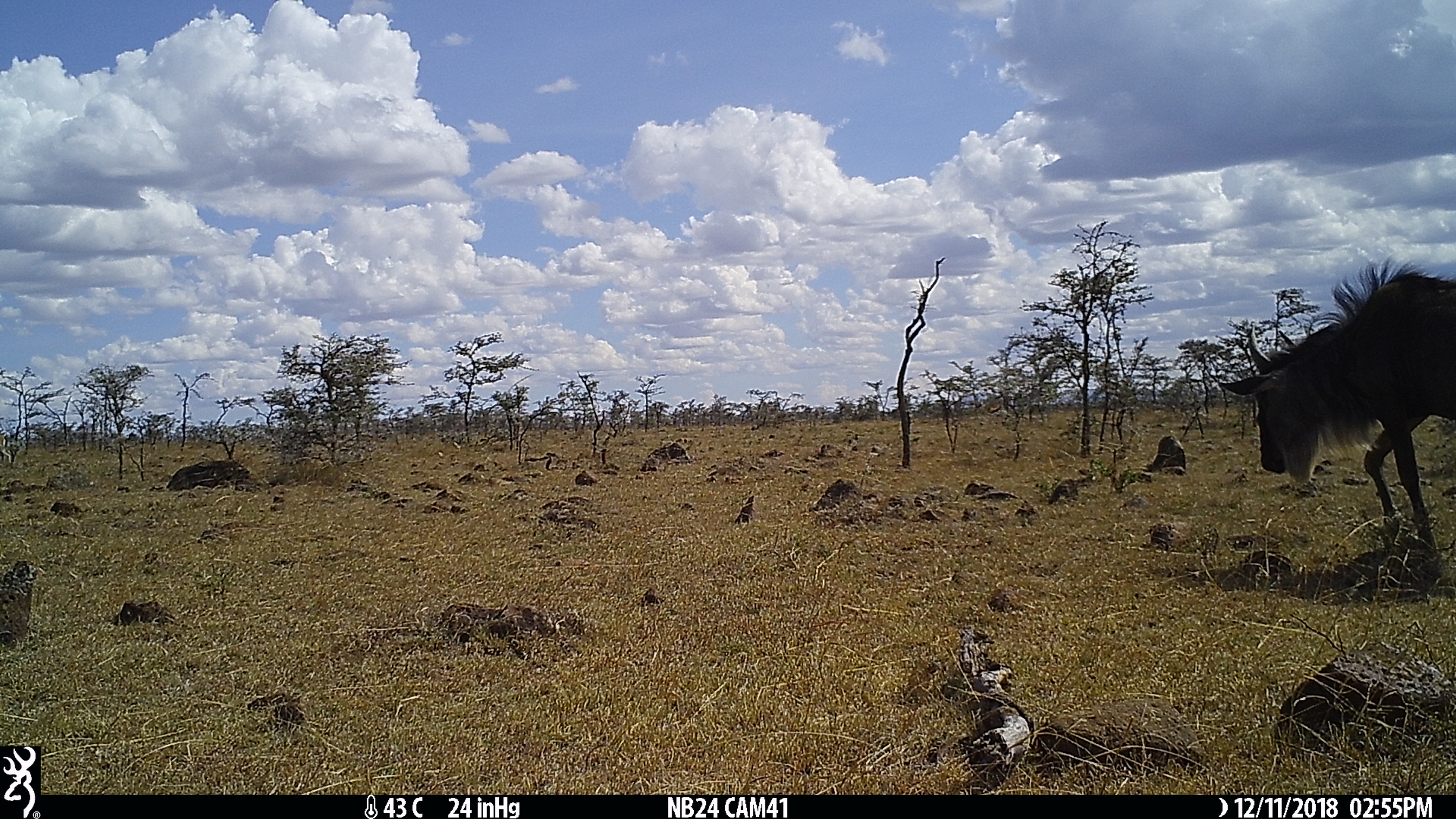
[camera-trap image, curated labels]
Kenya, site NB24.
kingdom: Animalia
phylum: Chordata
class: Mammalia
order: Artiodactyla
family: Bovidae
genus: Connochaetes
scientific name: Connochaetes taurinus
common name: blue wildebeest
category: wildebeest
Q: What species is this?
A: Wildebeest (blue wildebeest) (Connochaetes taurinus).